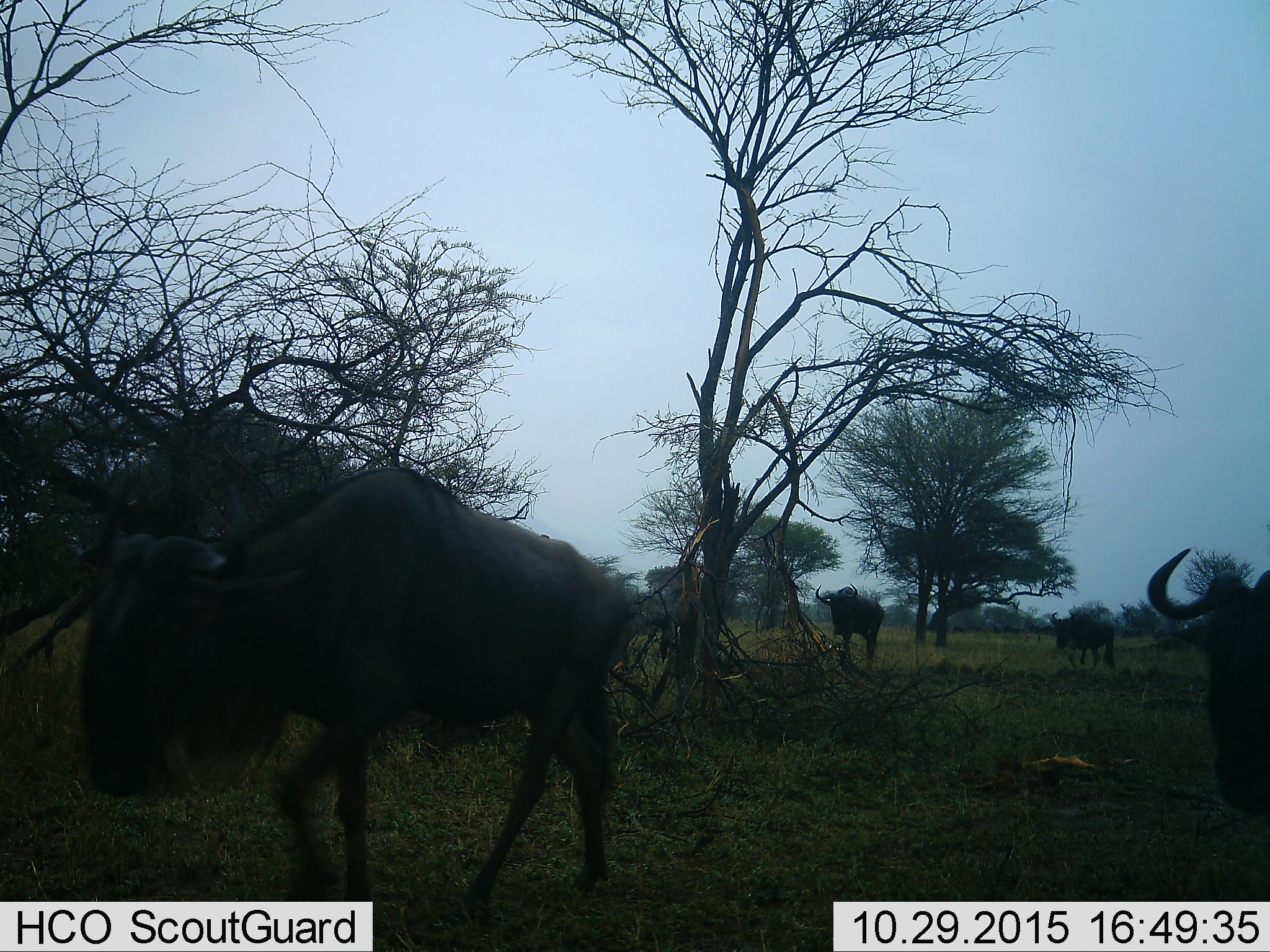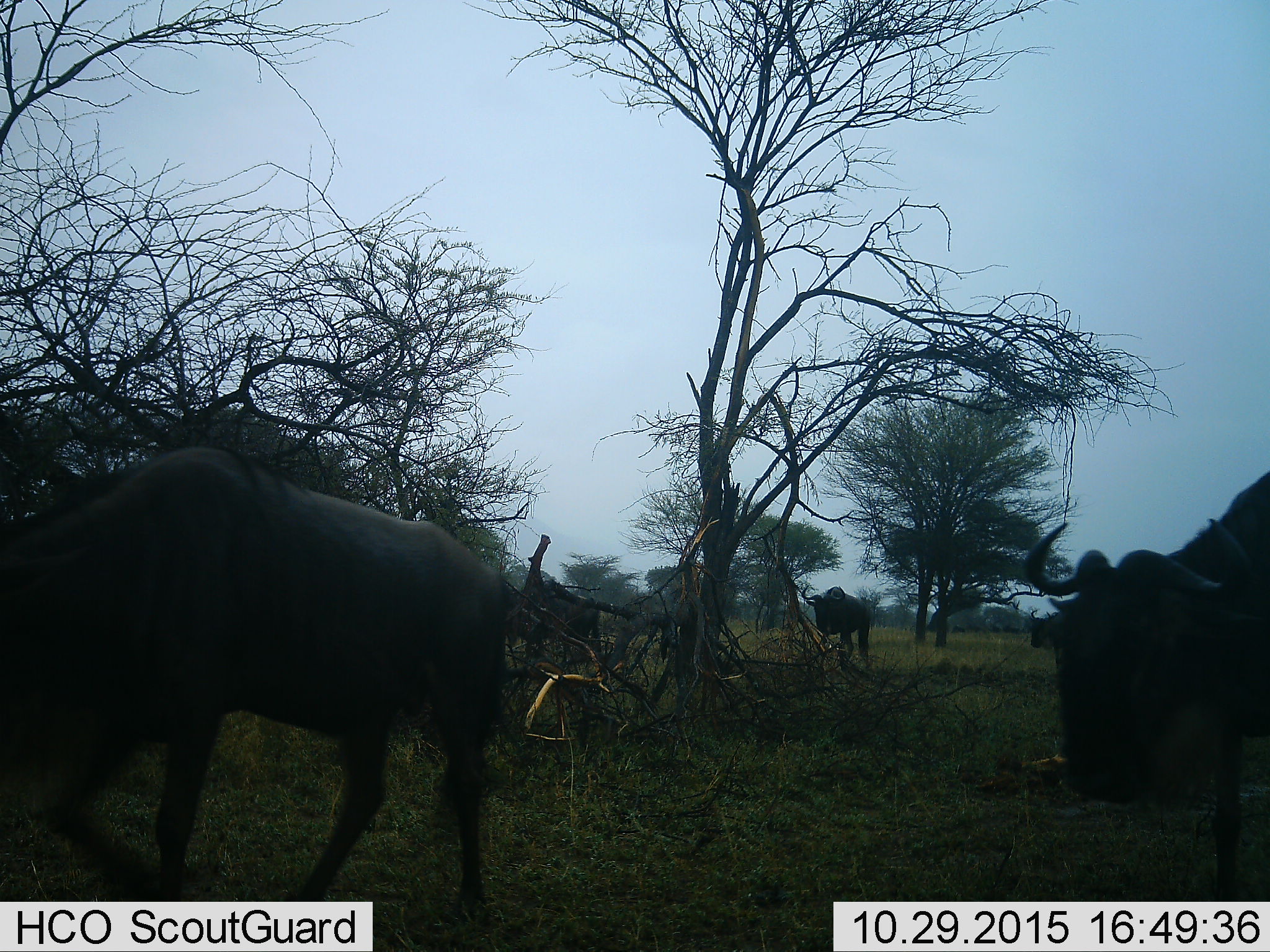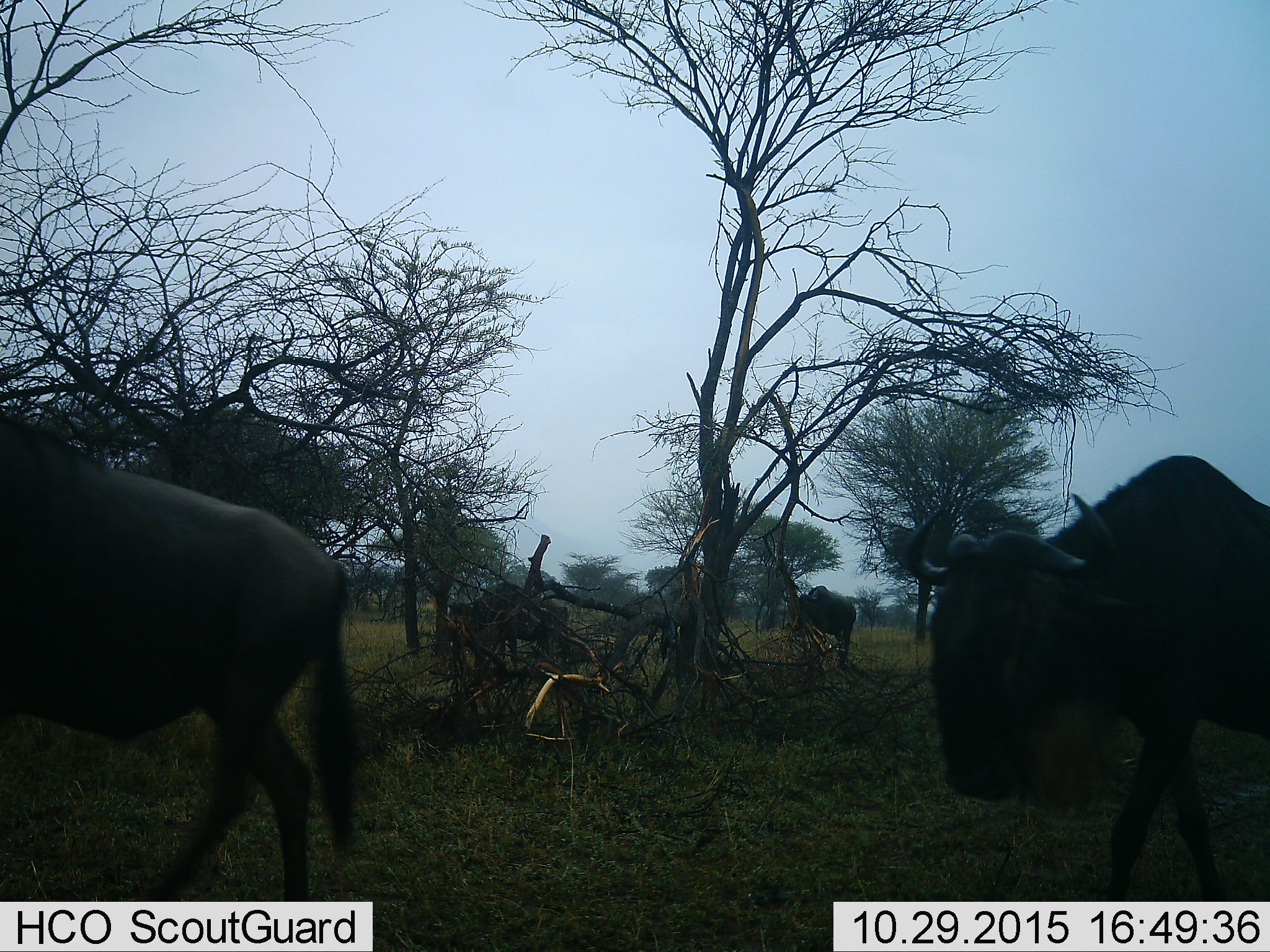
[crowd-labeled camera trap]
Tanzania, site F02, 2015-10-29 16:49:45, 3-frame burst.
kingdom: Animalia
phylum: Chordata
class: Mammalia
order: Artiodactyla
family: Bovidae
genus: Connochaetes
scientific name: Connochaetes taurinus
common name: blue wildebeest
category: wildebeest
Wildebeest (blue wildebeest) (Connochaetes taurinus), count 5. Behavior (volunteer vote fractions): standing 12%, resting 0%, moving 100%, interacting 0%. Young present (vote fraction): 0%. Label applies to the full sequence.